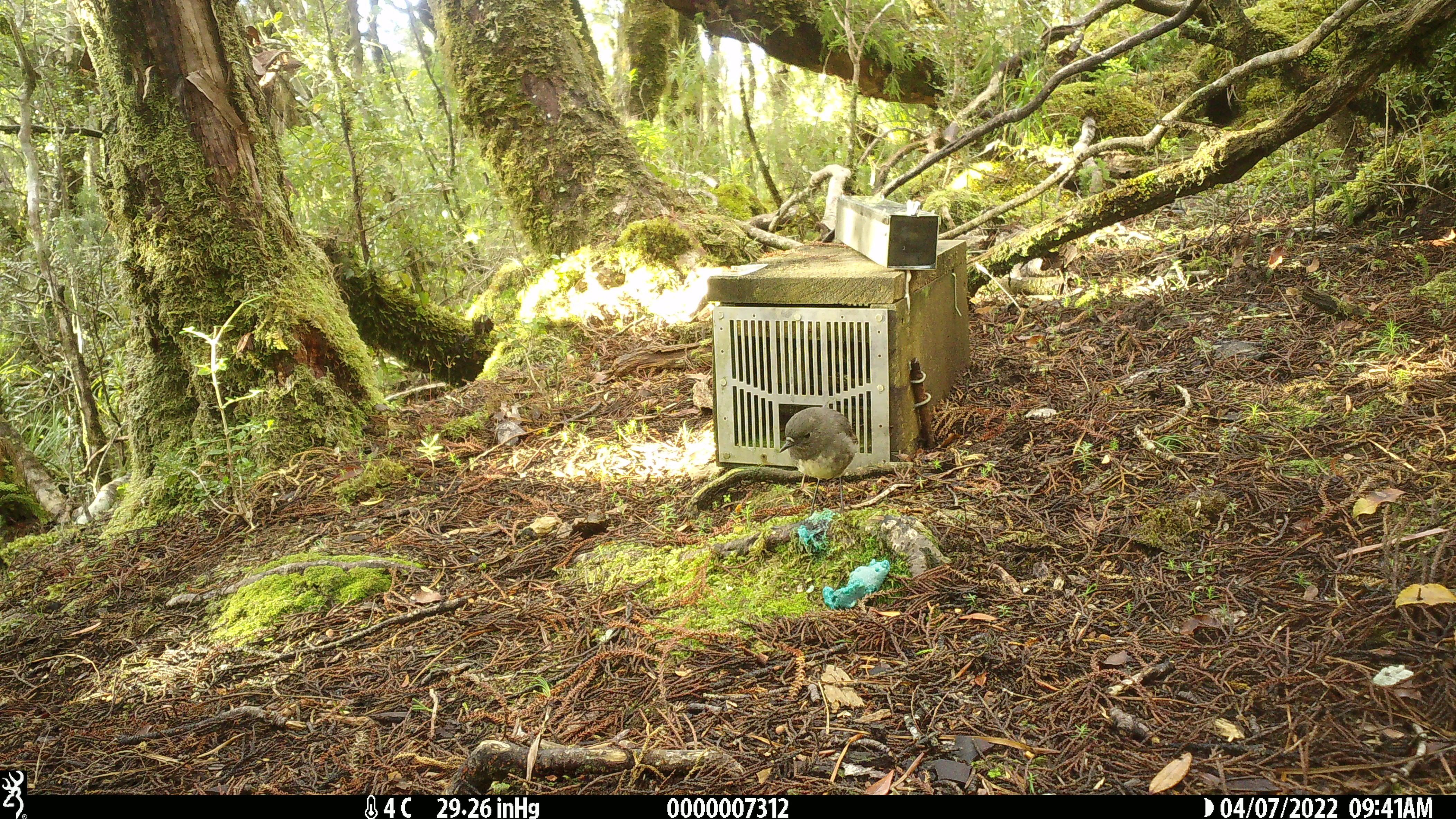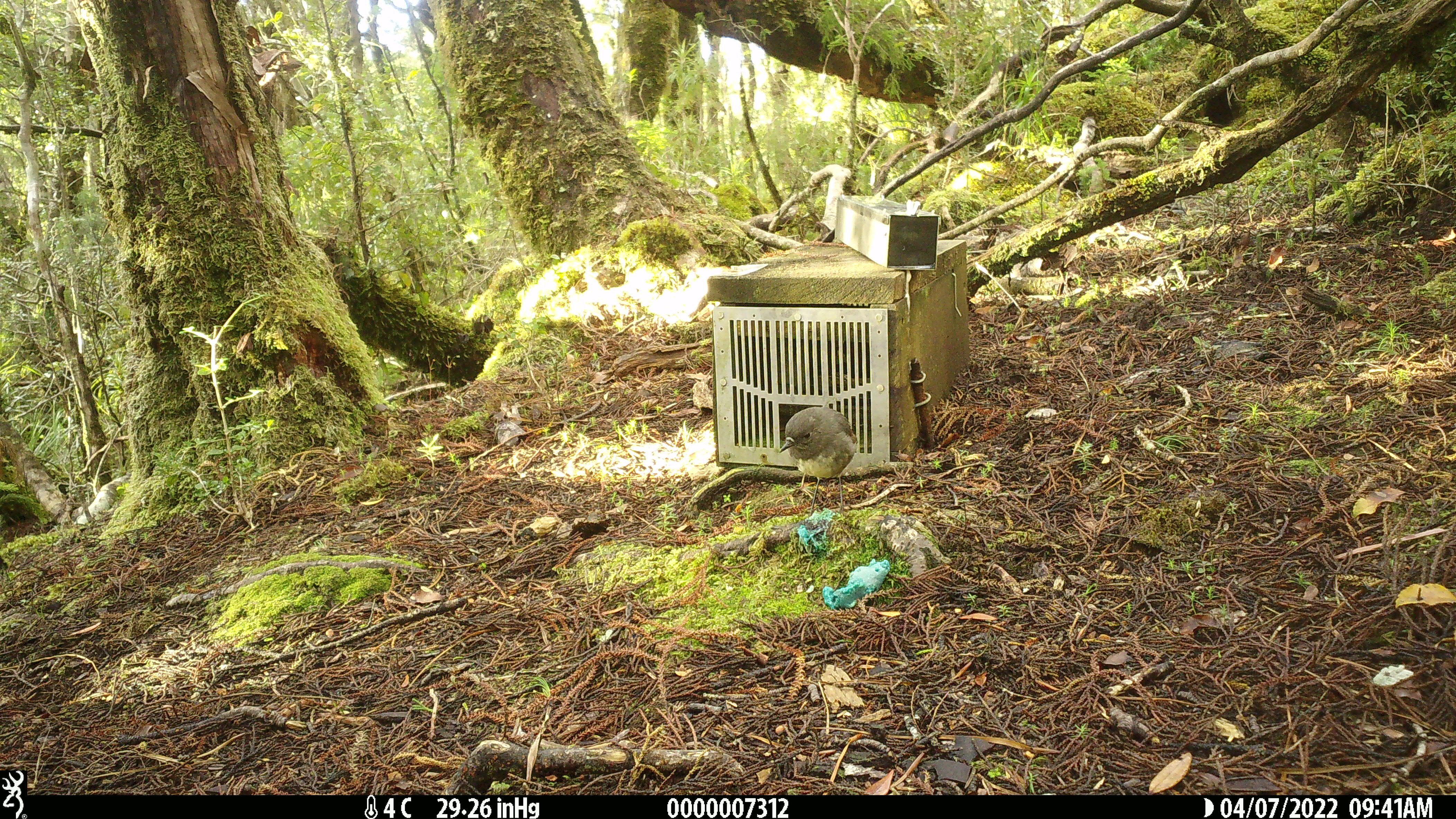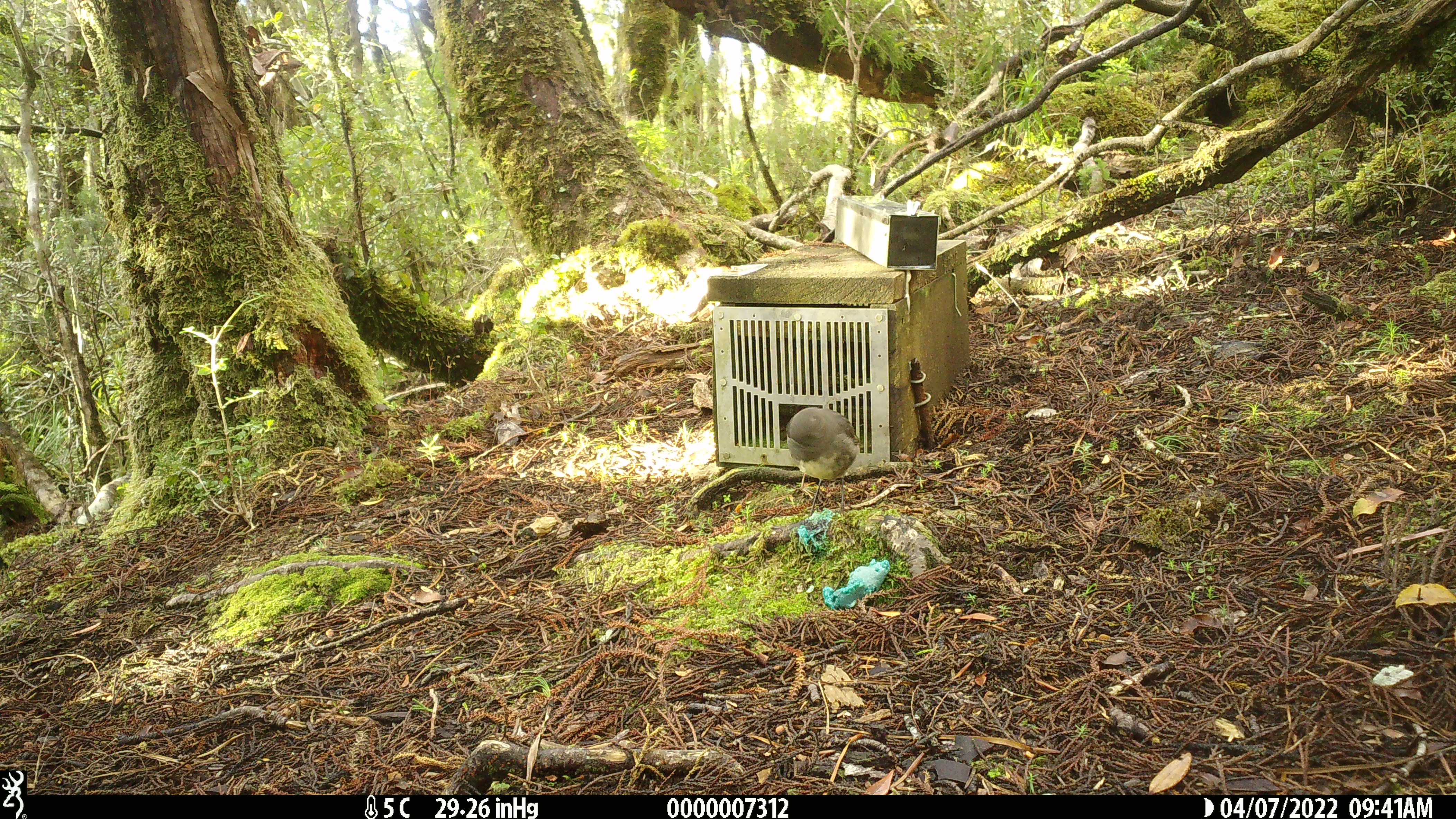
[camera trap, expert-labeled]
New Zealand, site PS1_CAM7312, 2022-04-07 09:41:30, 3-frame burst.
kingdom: Animalia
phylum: Chordata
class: Aves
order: Passeriformes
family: Petroicidae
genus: Petroica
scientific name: Petroica australis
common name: new zealand robin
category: robin